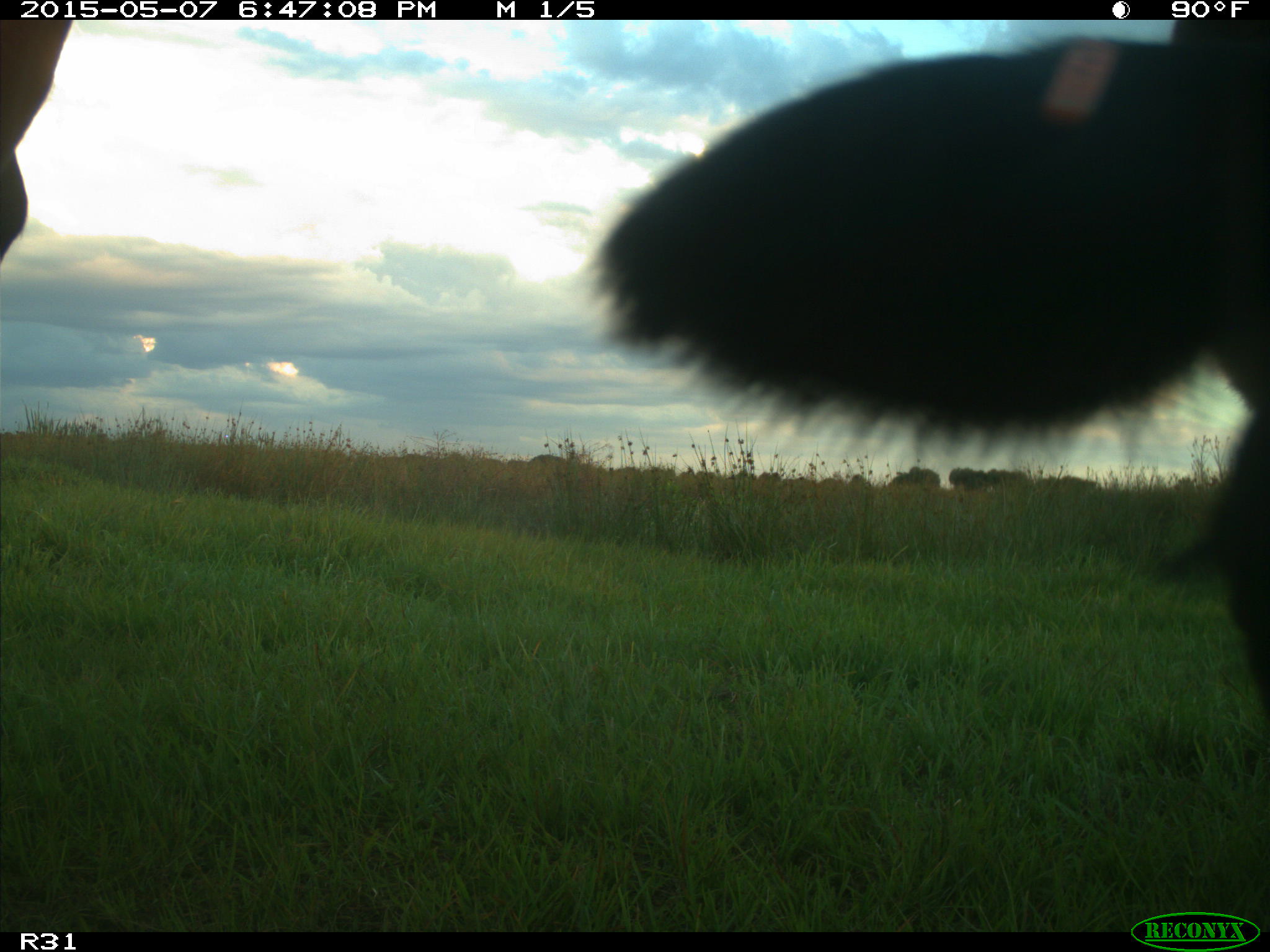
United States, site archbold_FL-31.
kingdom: Animalia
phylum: Chordata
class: Mammalia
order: Artiodactyla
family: Bovidae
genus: Bos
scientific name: Bos taurus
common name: domestic cow